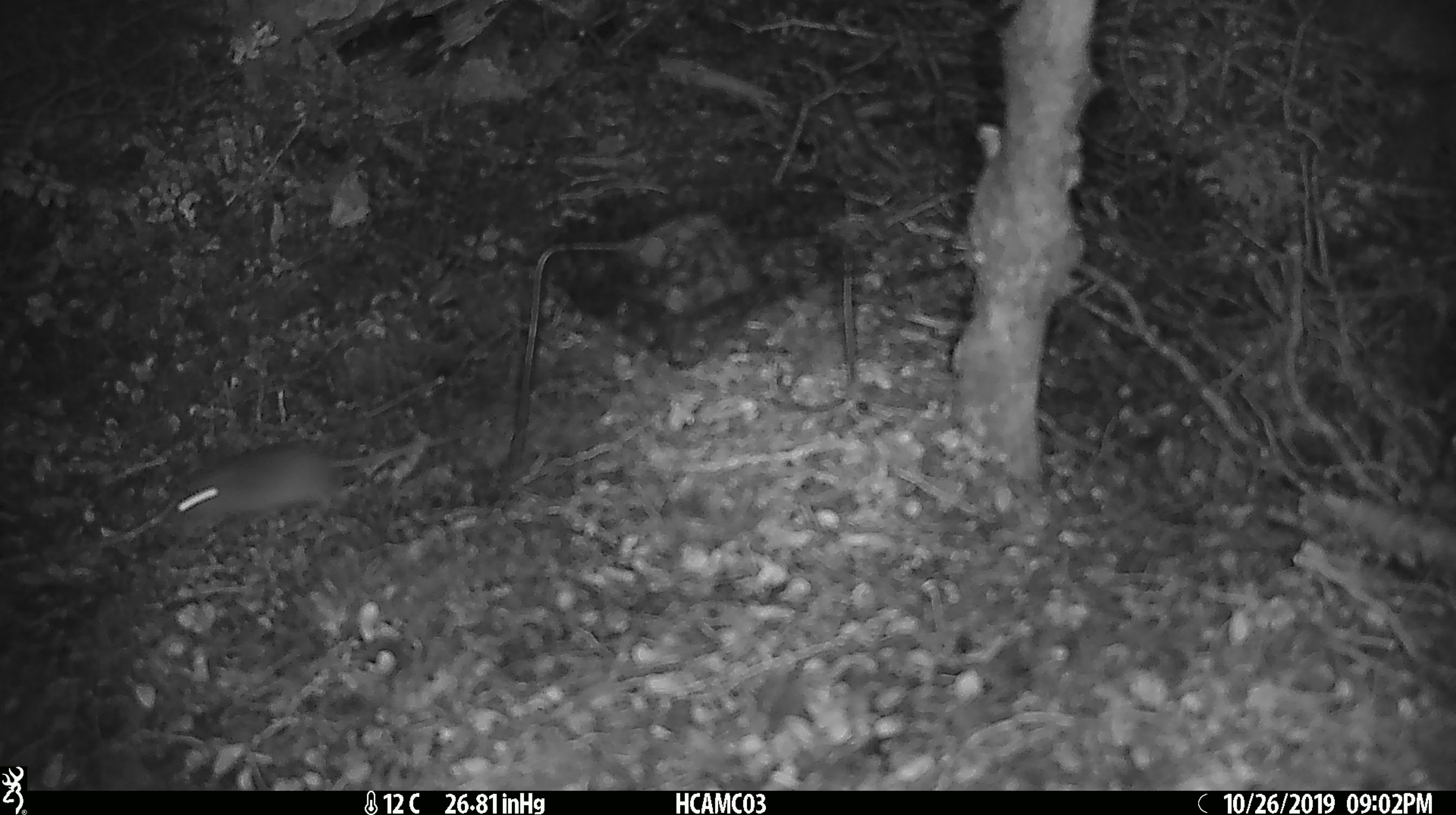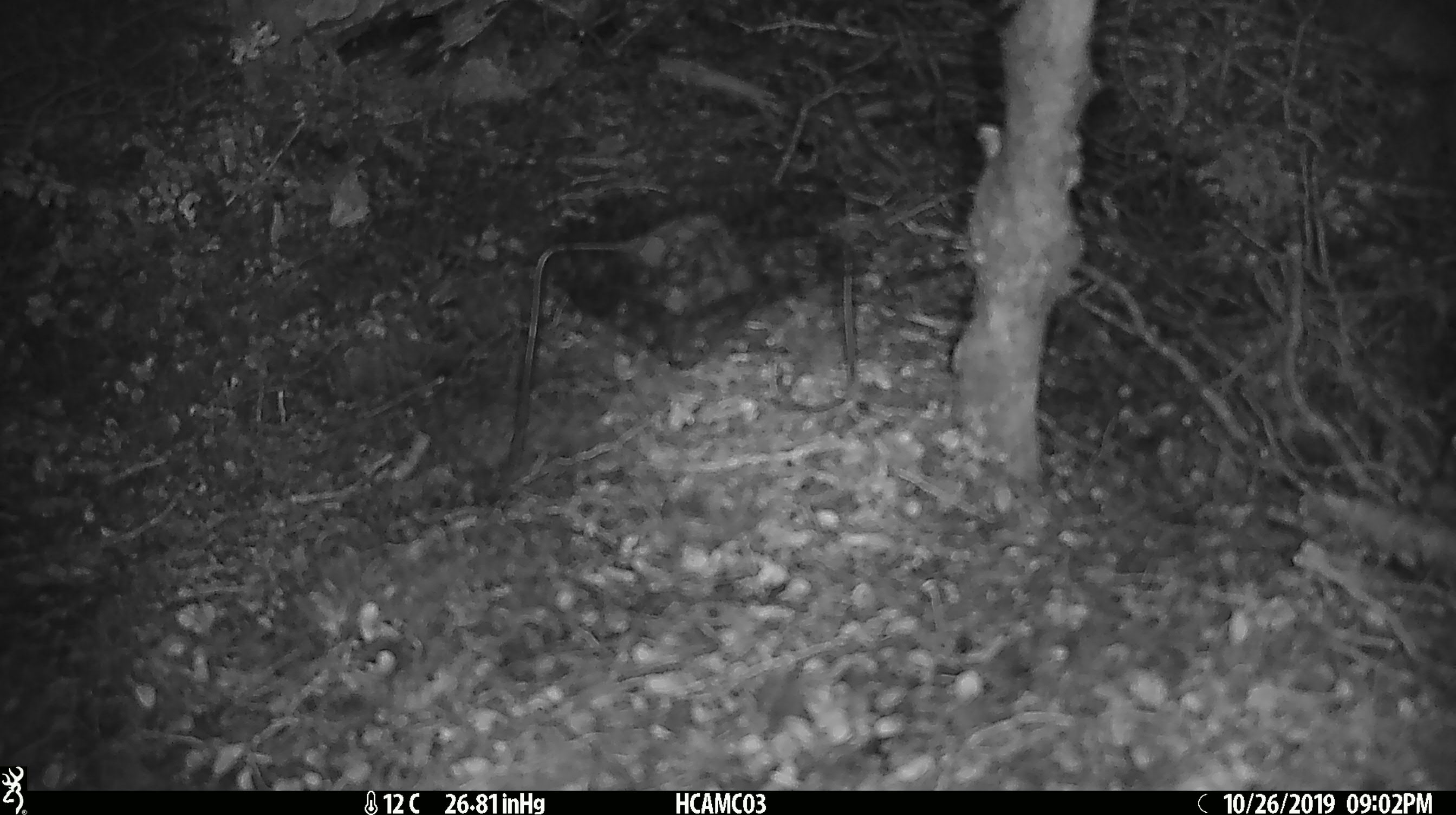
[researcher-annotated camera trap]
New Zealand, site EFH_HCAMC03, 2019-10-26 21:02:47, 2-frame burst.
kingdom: Animalia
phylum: Chordata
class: Mammalia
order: Rodentia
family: Muridae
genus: Mus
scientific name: Mus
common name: mouse